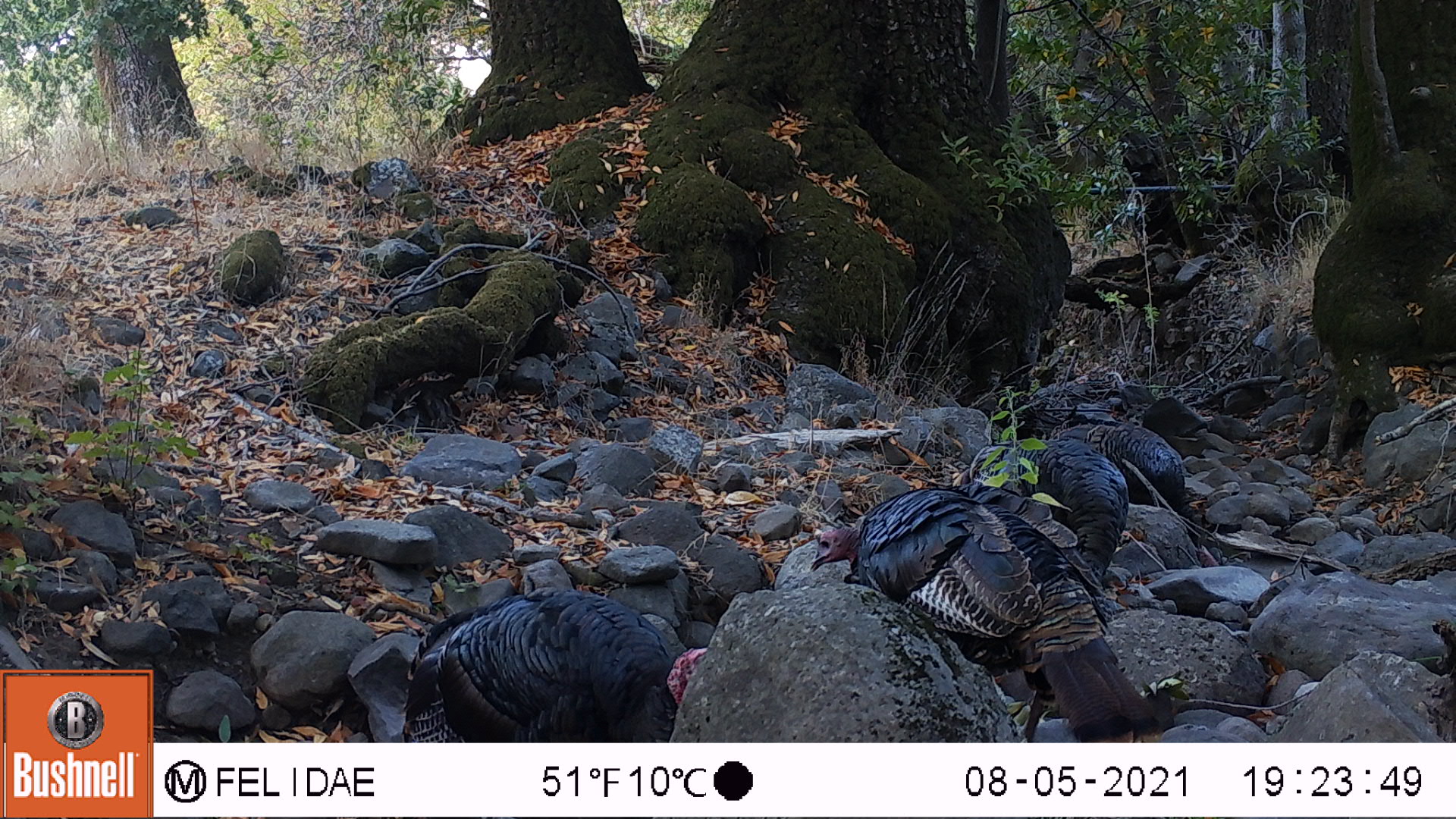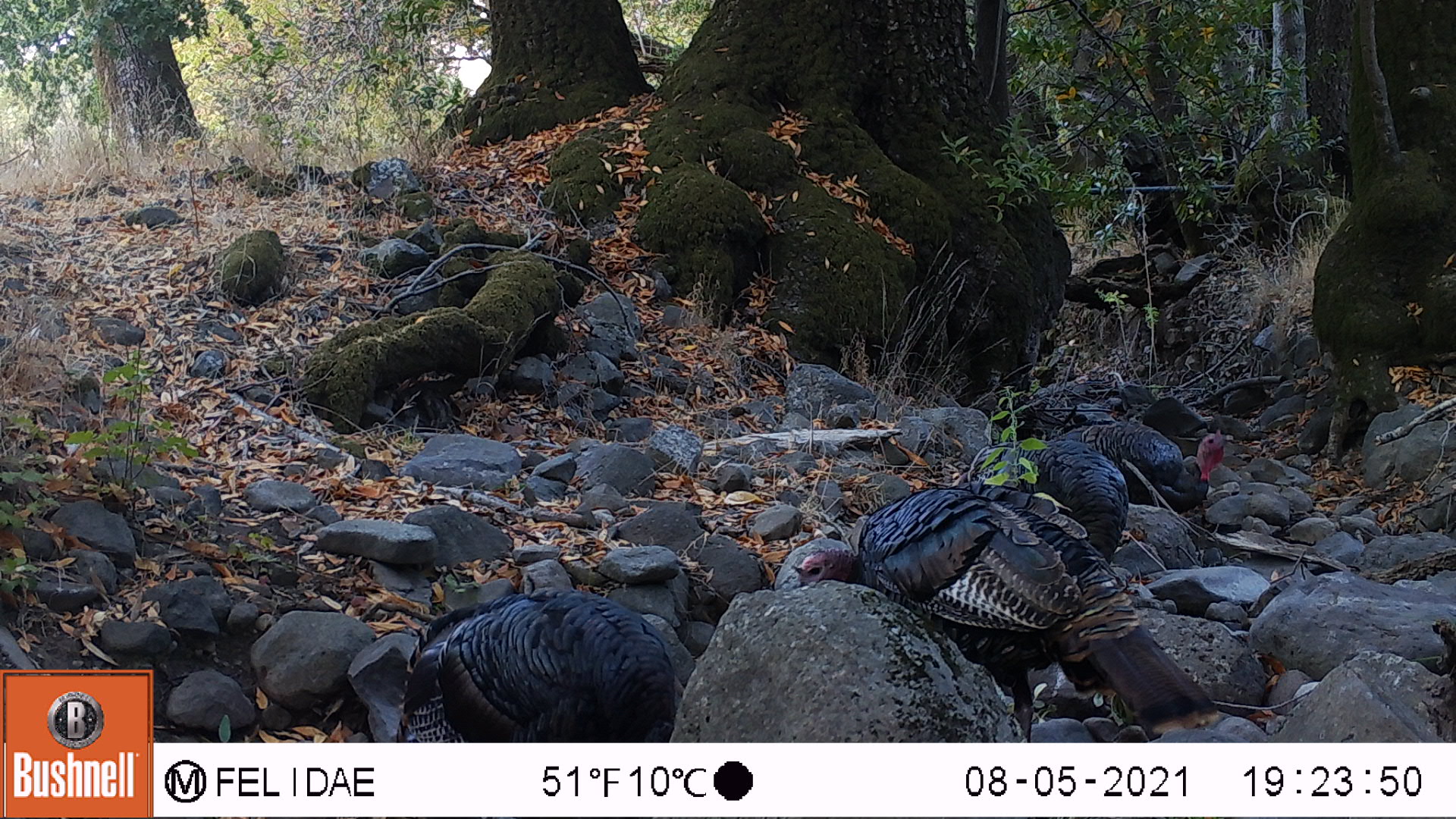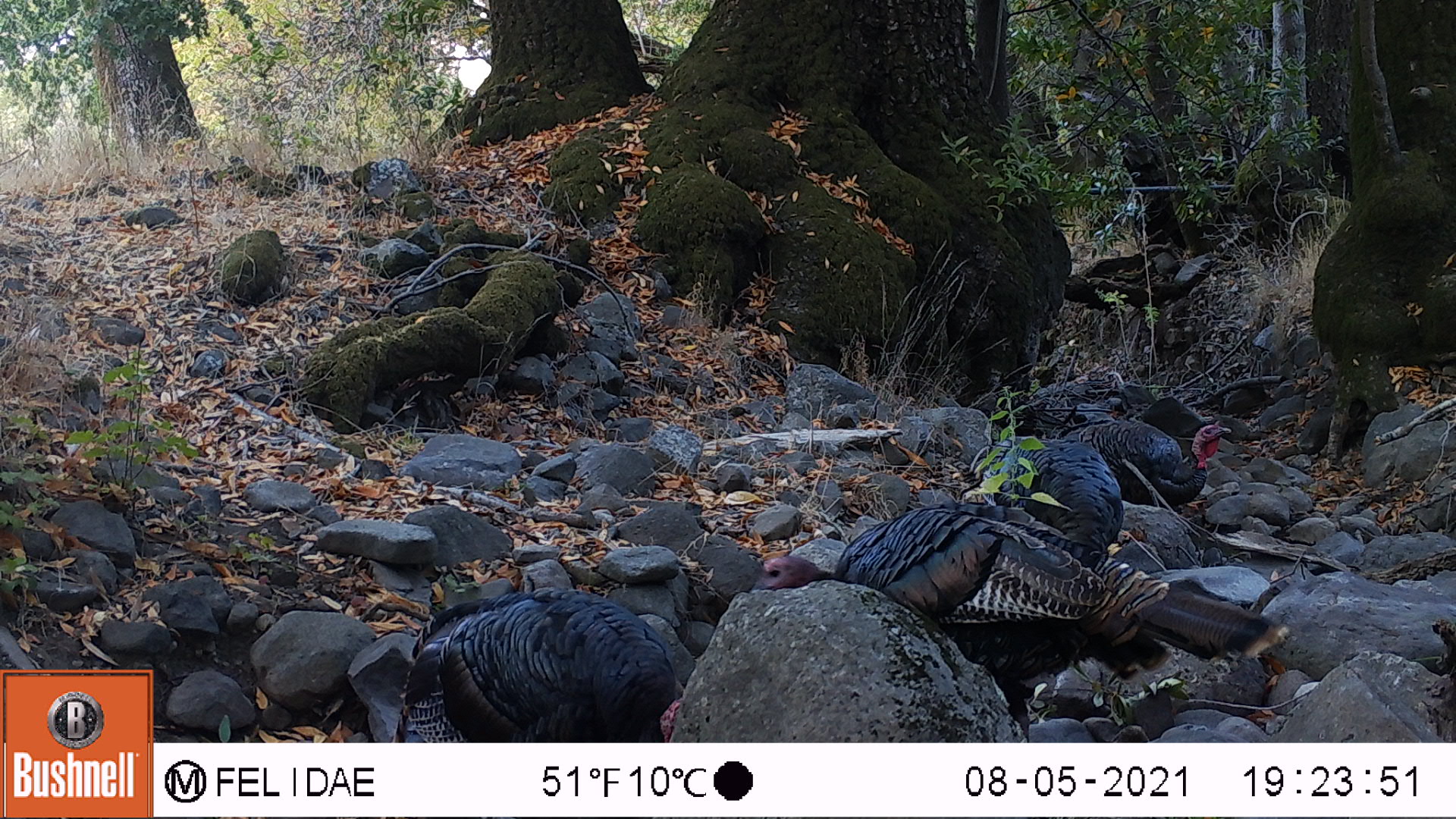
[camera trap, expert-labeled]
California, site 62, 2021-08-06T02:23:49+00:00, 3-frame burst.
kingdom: Animalia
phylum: Chordata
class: Aves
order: Galliformes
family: Phasianidae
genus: Meleagris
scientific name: Meleagris gallopavo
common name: turkey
Turkey (Meleagris gallopavo).